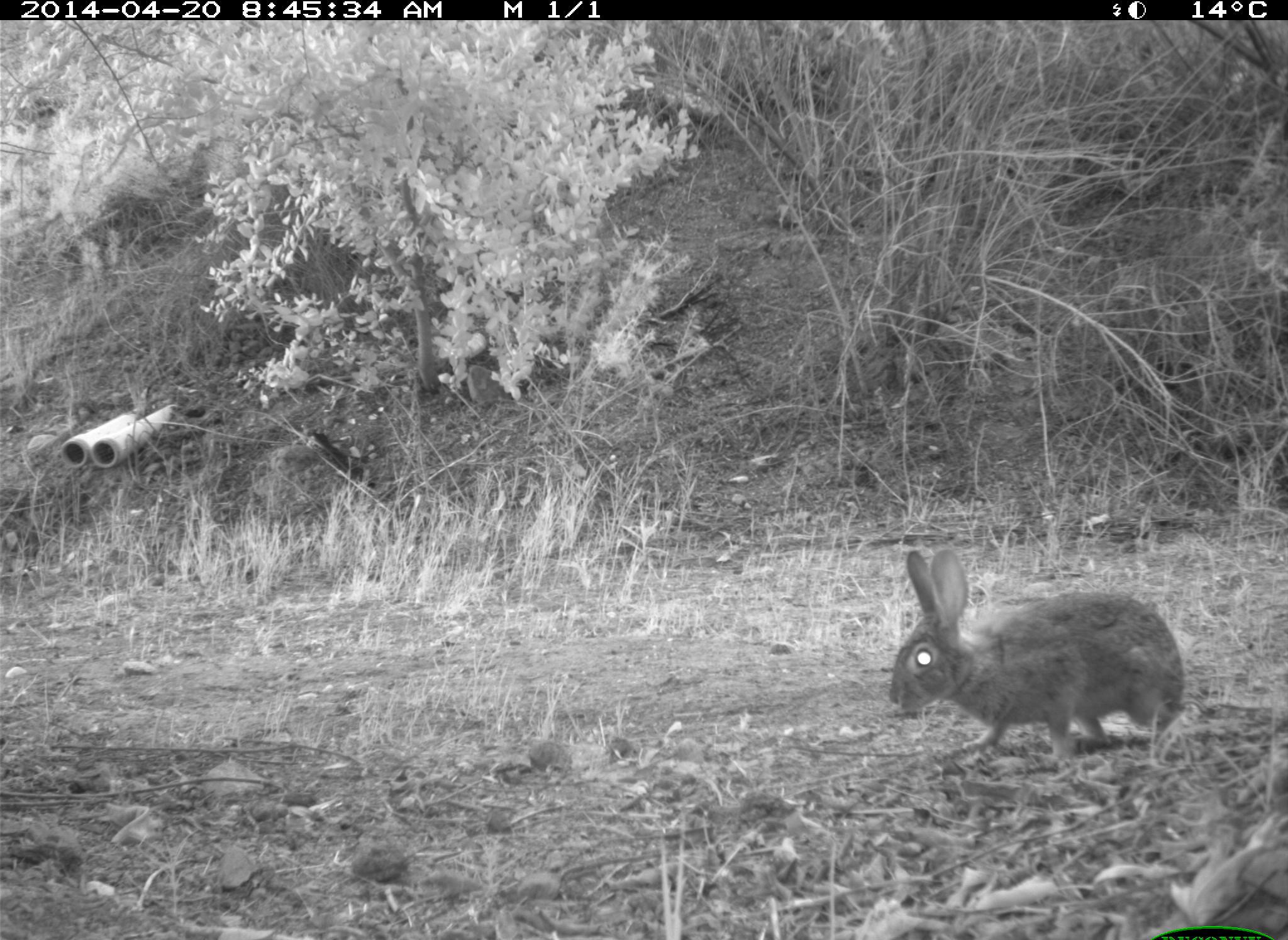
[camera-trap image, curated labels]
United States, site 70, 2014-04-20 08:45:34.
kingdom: Animalia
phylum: Chordata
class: Mammalia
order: Lagomorpha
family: Leporidae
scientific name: Leporidae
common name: rabbits and hares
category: rabbit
Rabbit (rabbits and hares) (Leporidae).